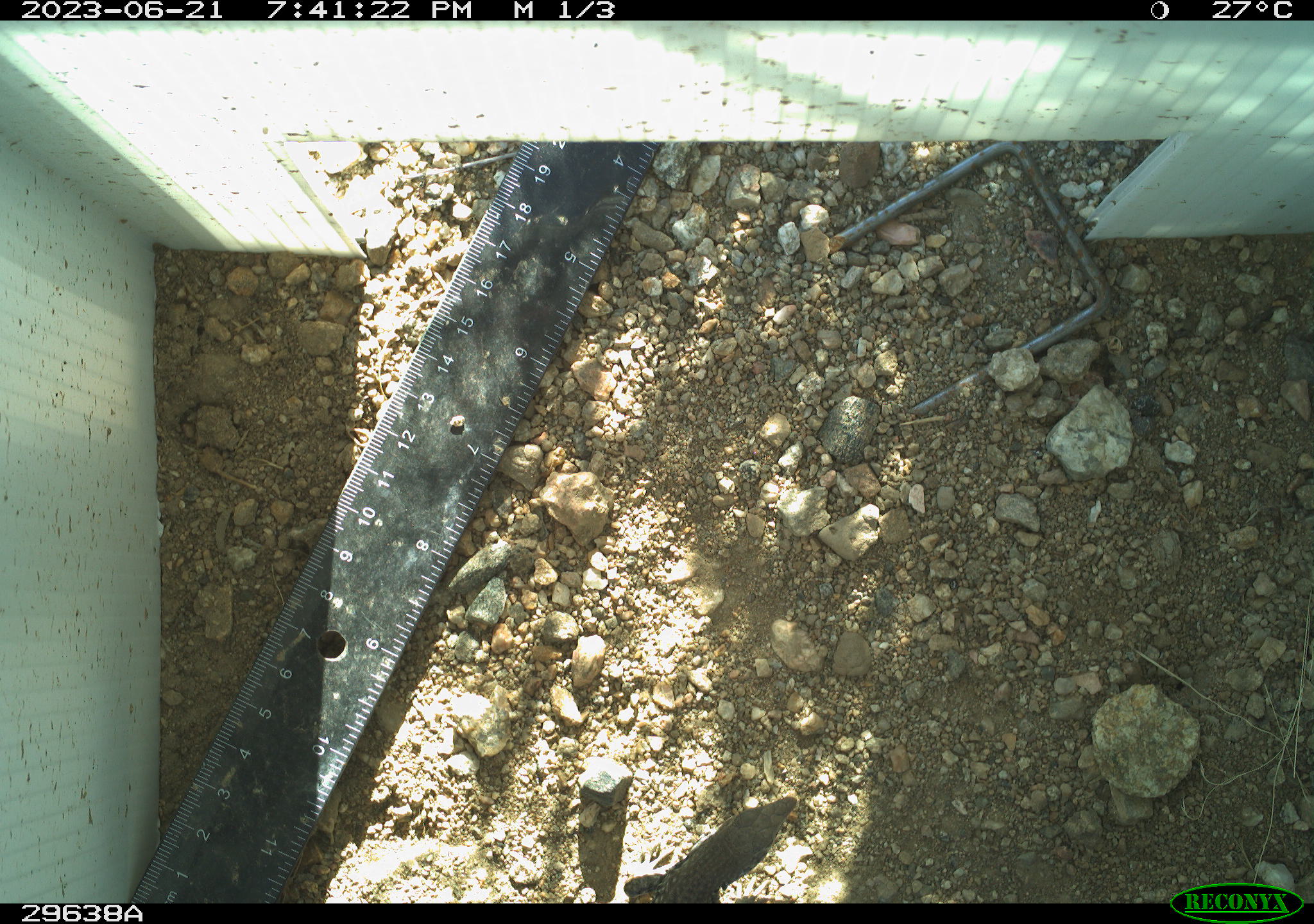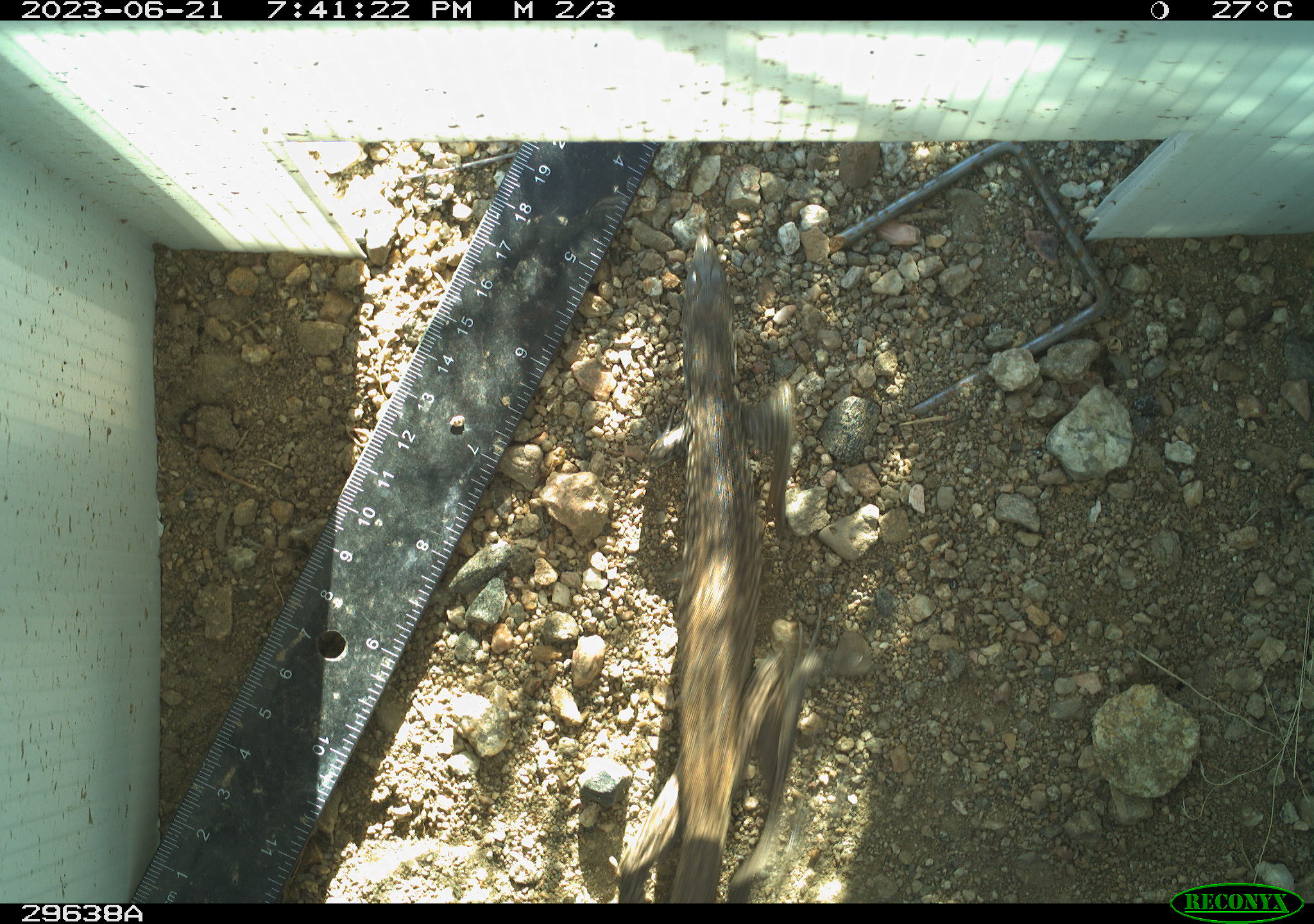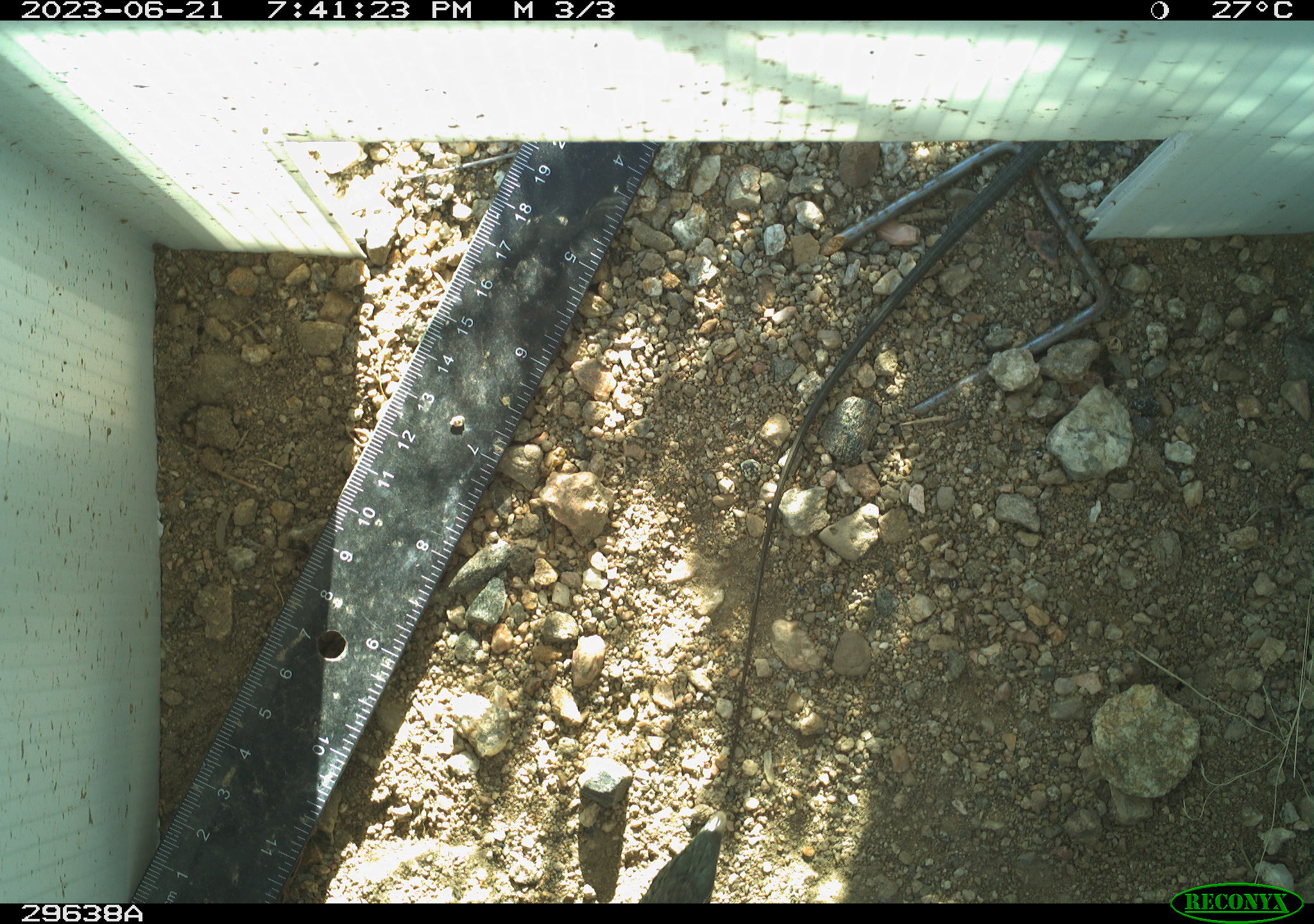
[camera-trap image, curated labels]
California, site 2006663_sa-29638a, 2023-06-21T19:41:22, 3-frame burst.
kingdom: Animalia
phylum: Chordata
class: Reptilia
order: Squamata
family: Teiidae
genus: Aspidoscelis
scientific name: Aspidoscelis tigris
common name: western whiptail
Western whiptail (Aspidoscelis tigris).